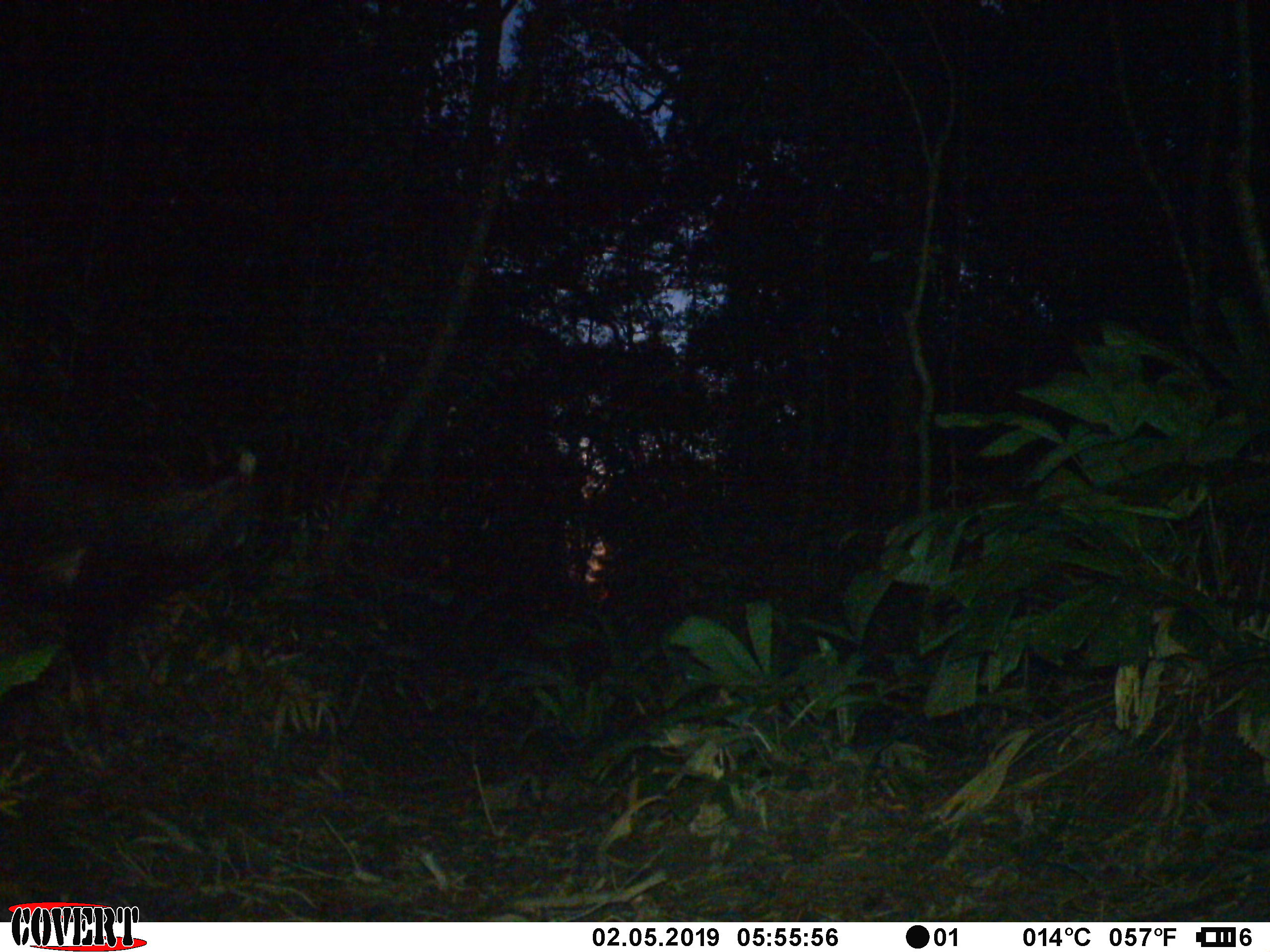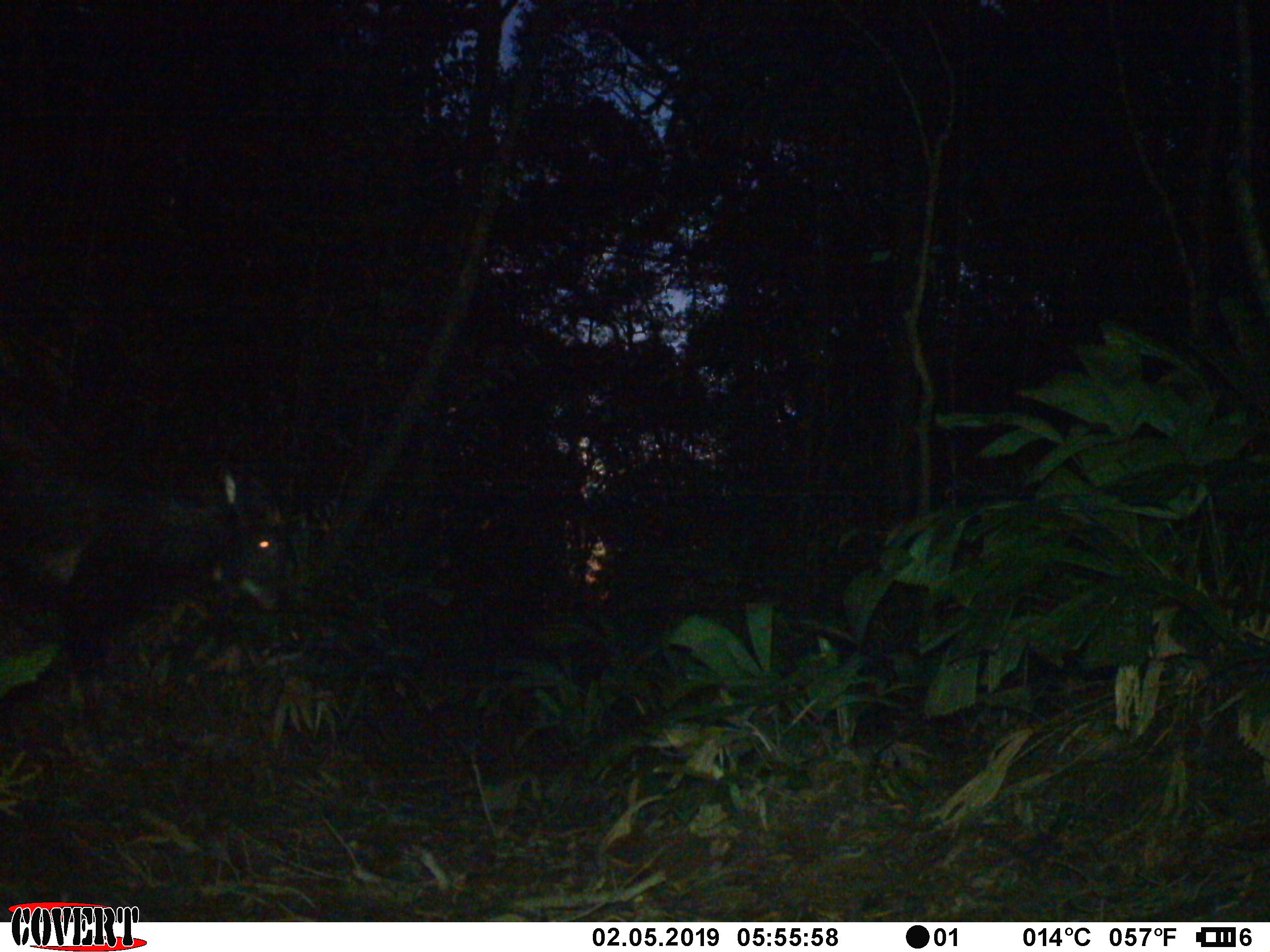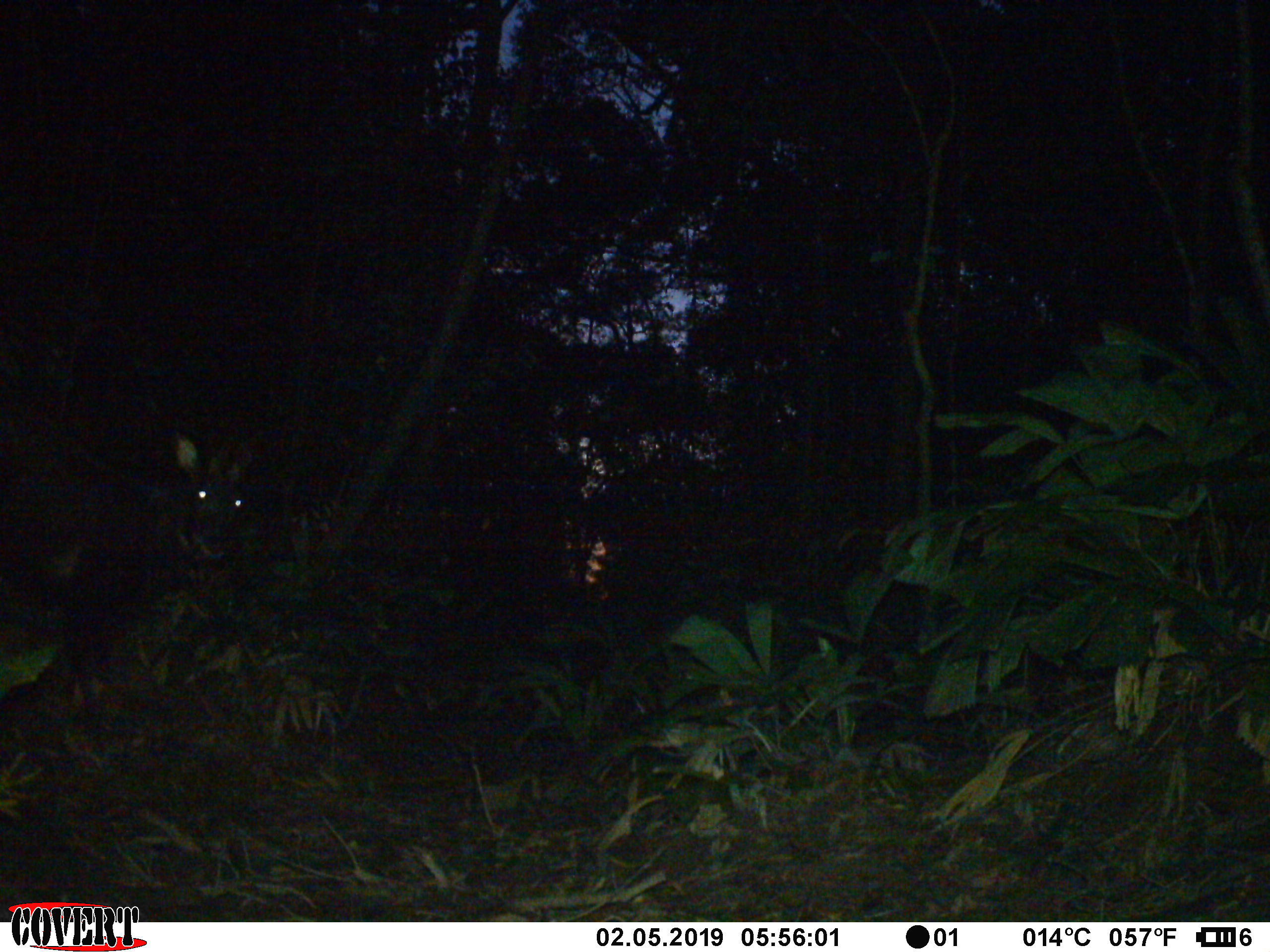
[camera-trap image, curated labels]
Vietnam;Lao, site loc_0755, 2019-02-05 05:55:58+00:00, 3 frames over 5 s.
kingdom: Animalia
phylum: Chordata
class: Mammalia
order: Artiodactyla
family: Bovidae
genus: Capricornis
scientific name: Capricornis sumatraensis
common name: chinese serow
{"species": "chinese serow (Capricornis sumatraensis)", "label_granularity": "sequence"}